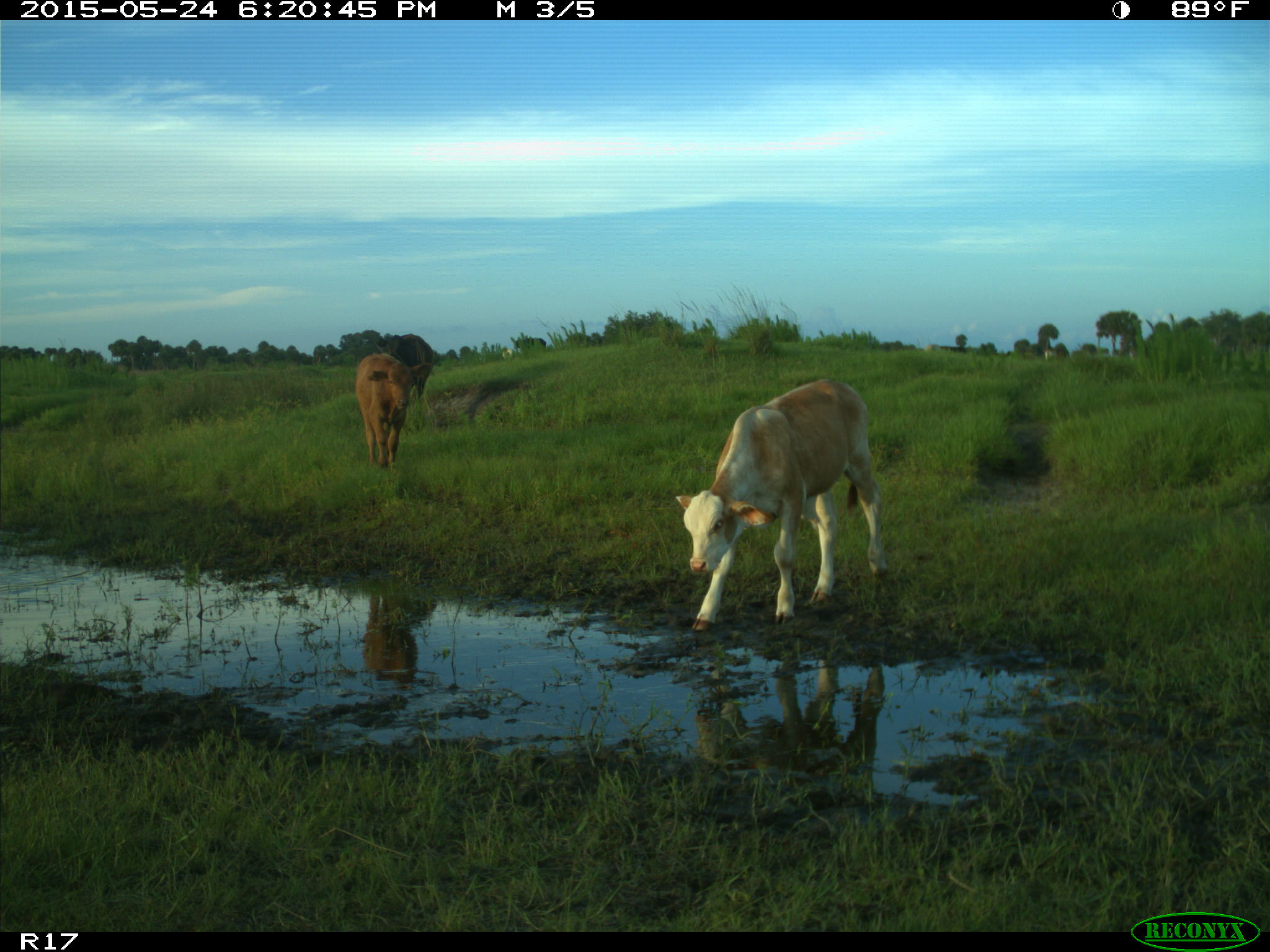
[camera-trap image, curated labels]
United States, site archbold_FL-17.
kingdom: Animalia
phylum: Chordata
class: Mammalia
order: Artiodactyla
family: Bovidae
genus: Bos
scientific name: Bos taurus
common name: domestic cow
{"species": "Bos taurus (domestic cow)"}